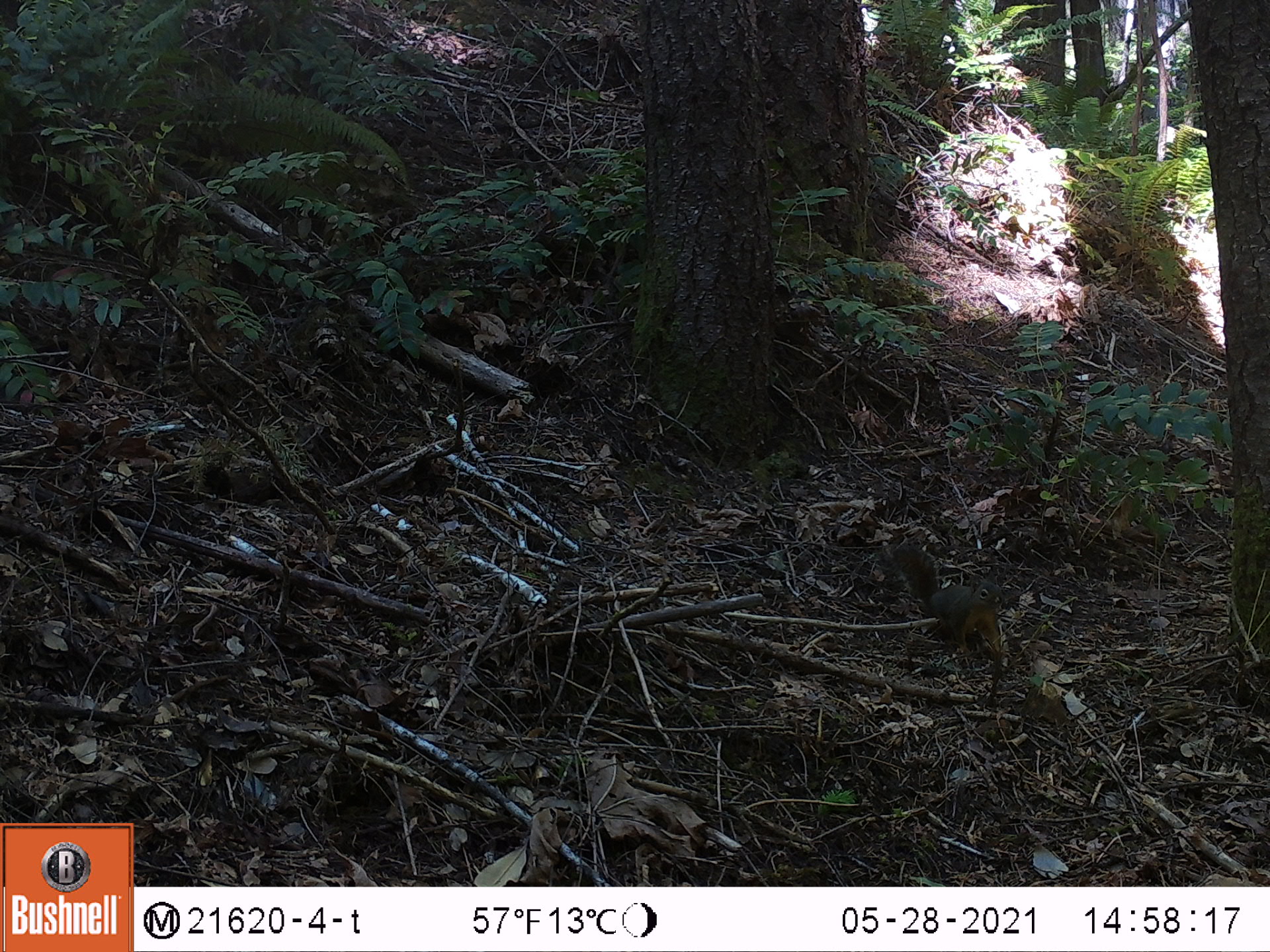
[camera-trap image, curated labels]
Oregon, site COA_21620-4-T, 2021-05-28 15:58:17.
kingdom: Animalia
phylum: Chordata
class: Mammalia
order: Rodentia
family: Sciuridae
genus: Tamiasciurus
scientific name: Tamiasciurus douglasii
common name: douglas squirrel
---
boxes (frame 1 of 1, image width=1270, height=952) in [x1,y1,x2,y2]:
douglas squirrel: [871,525,1017,676]